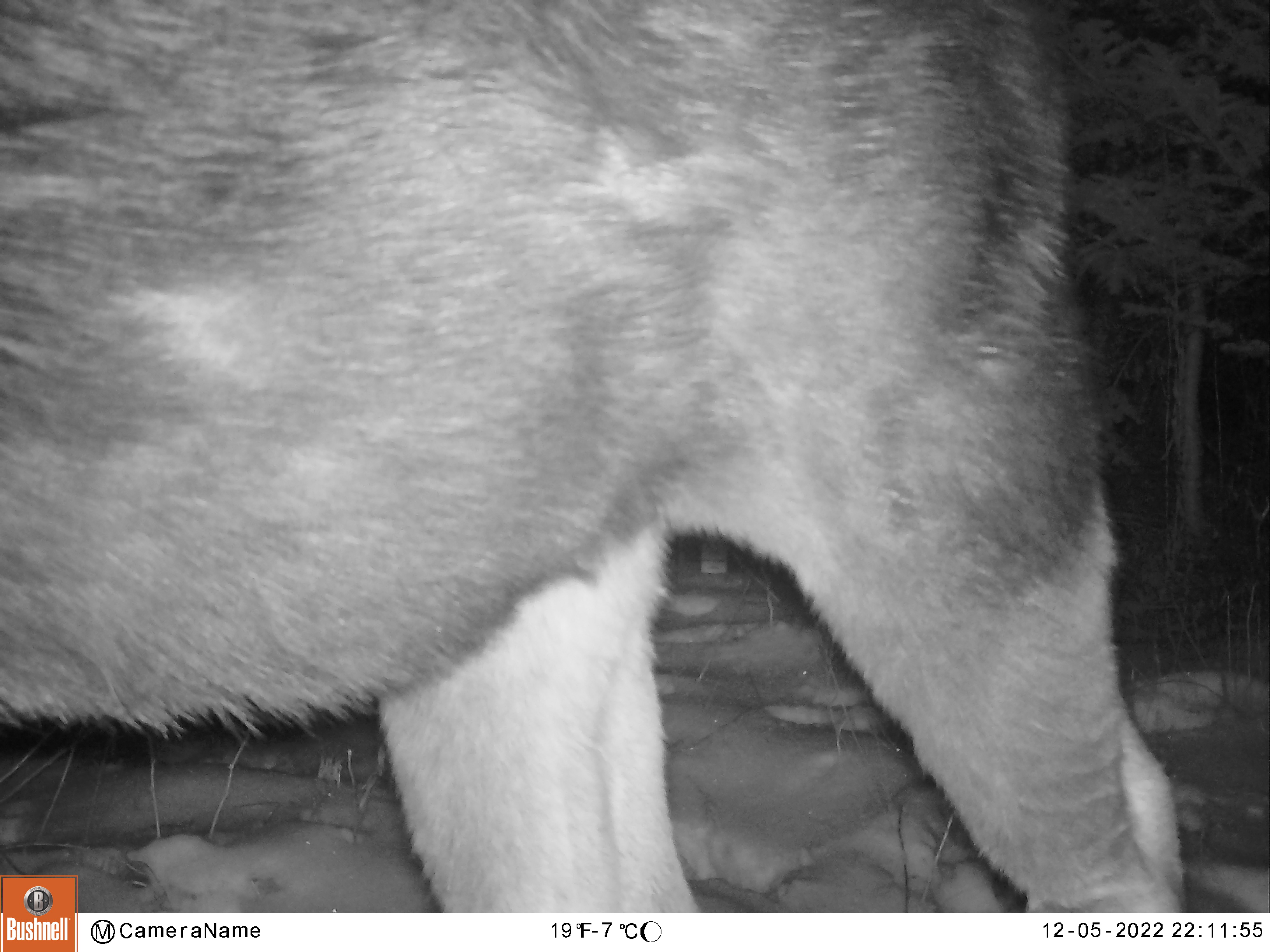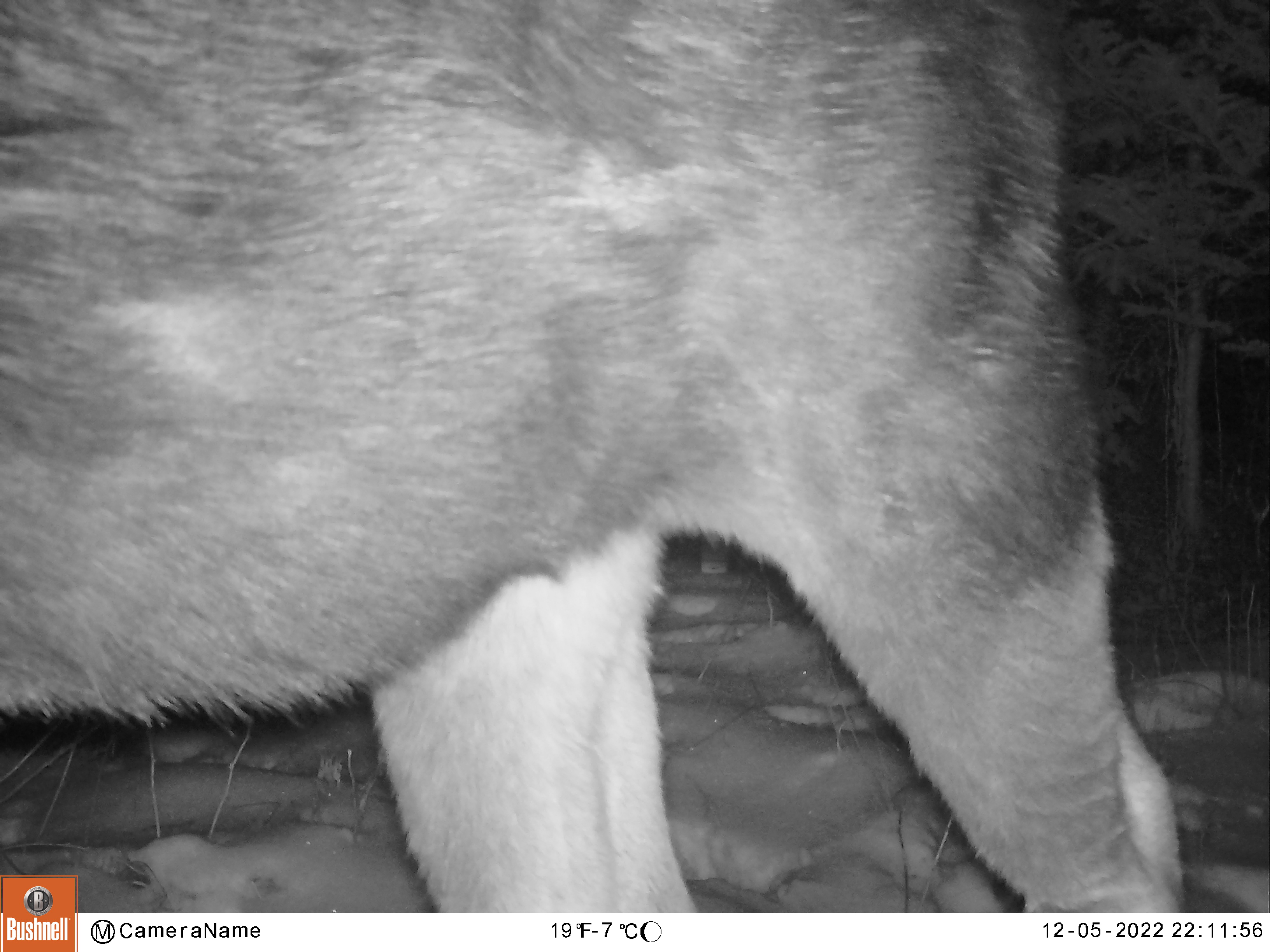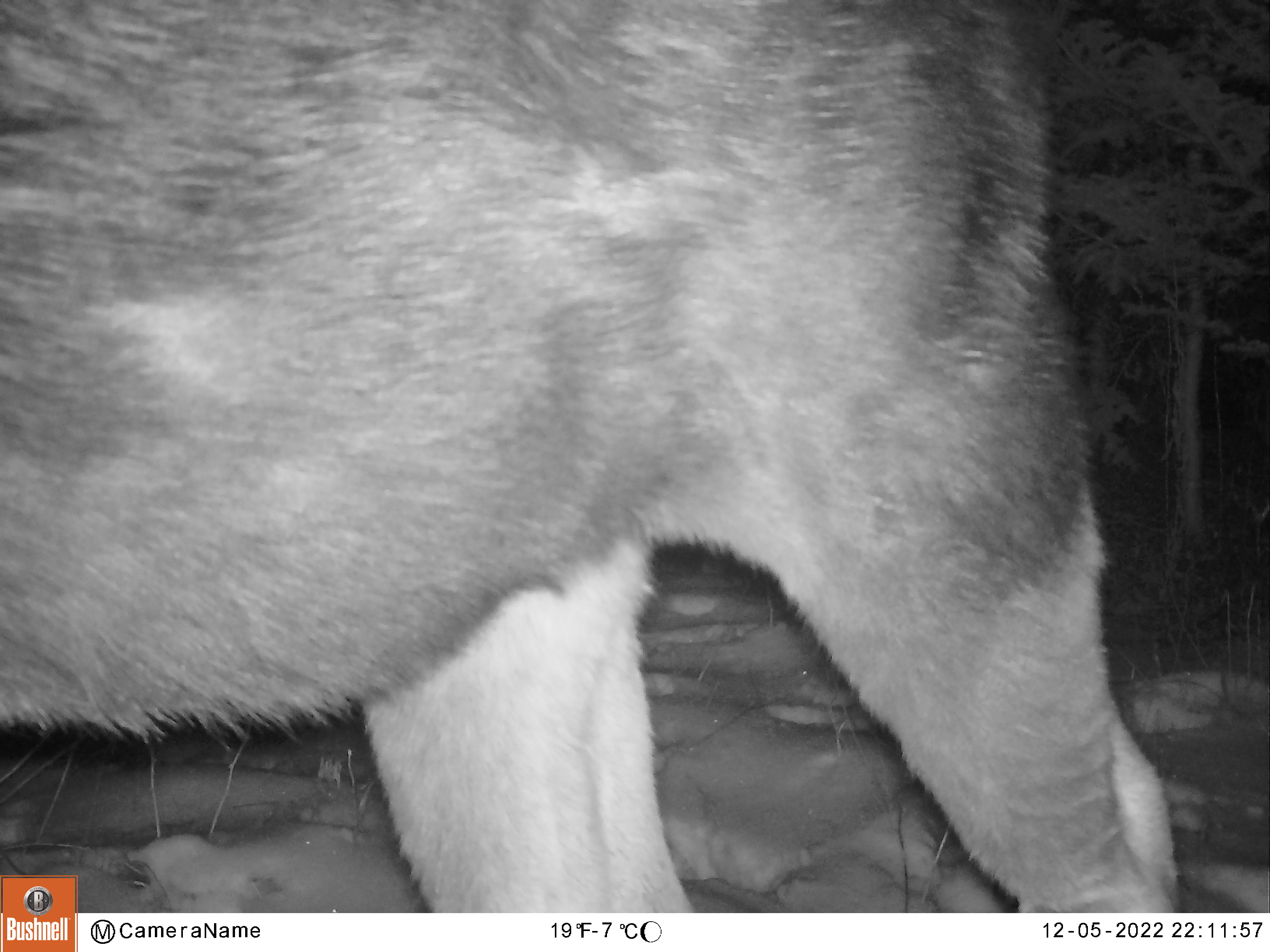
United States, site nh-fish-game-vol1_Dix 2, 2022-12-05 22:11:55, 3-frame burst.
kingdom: Animalia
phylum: Chordata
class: Mammalia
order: Artiodactyla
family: Cervidae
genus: Alces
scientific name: Alces alces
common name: moose